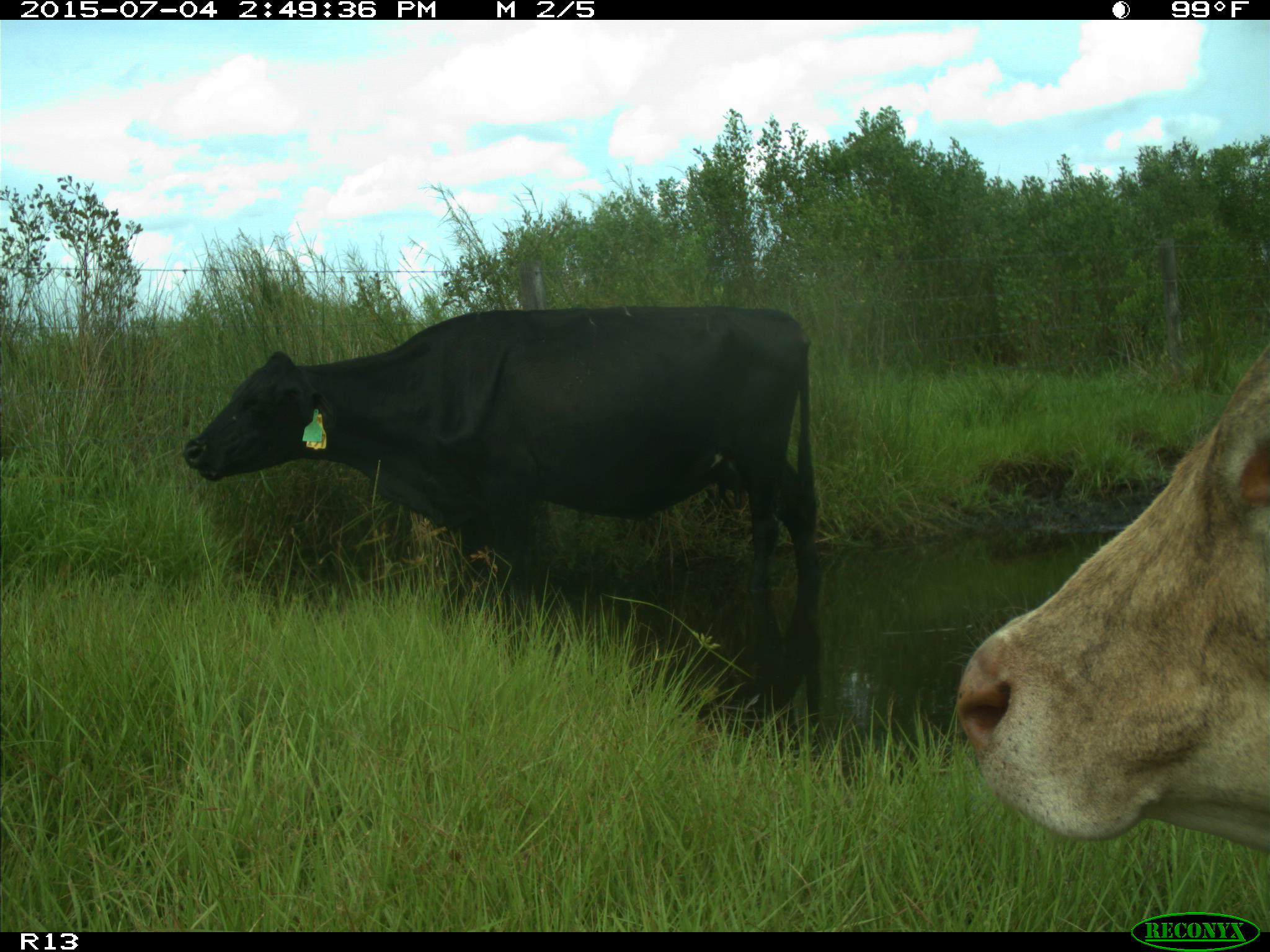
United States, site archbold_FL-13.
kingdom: Animalia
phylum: Chordata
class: Mammalia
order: Artiodactyla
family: Bovidae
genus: Bos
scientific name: Bos taurus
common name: domestic cow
Bos taurus (domestic cow).